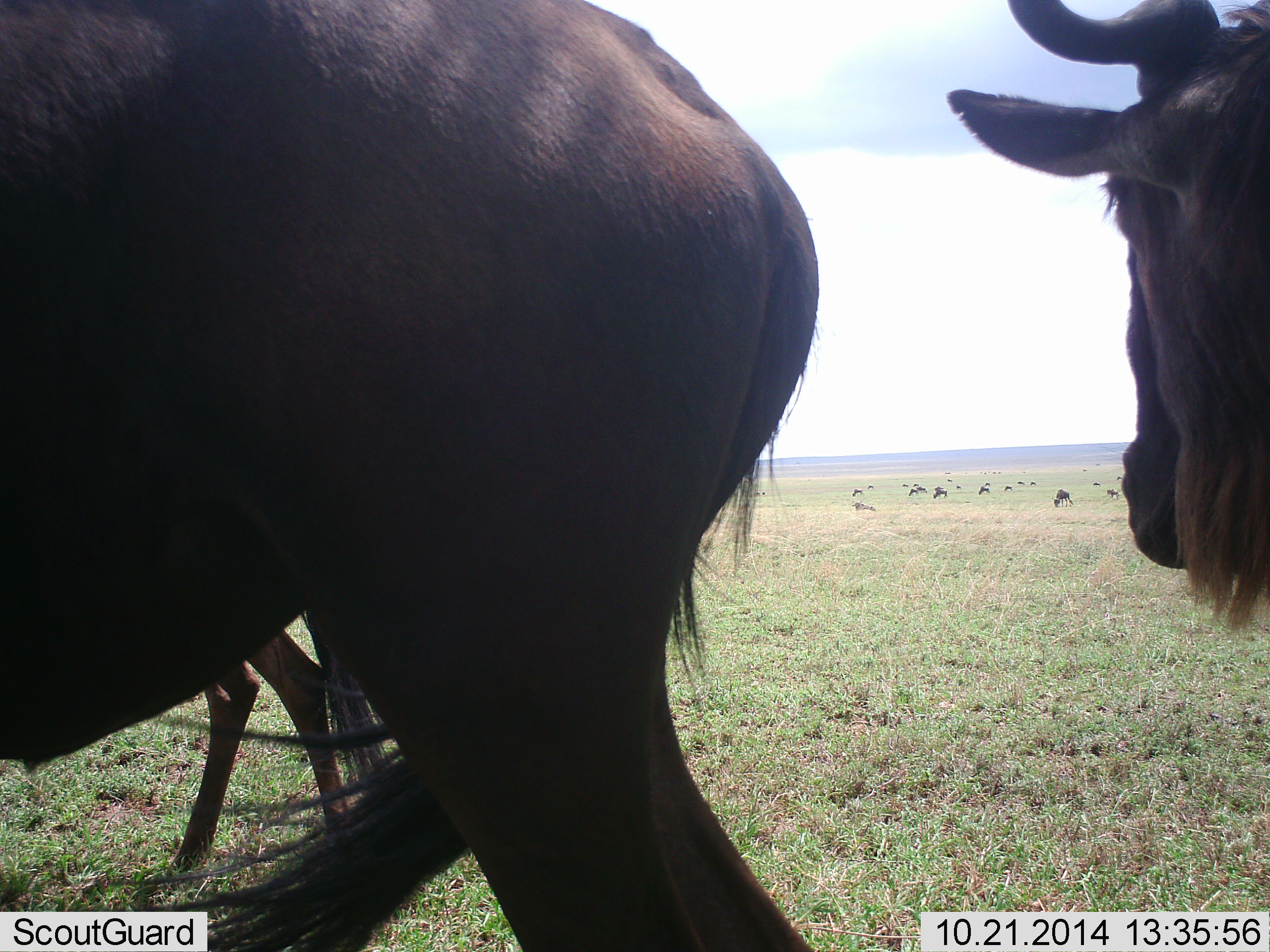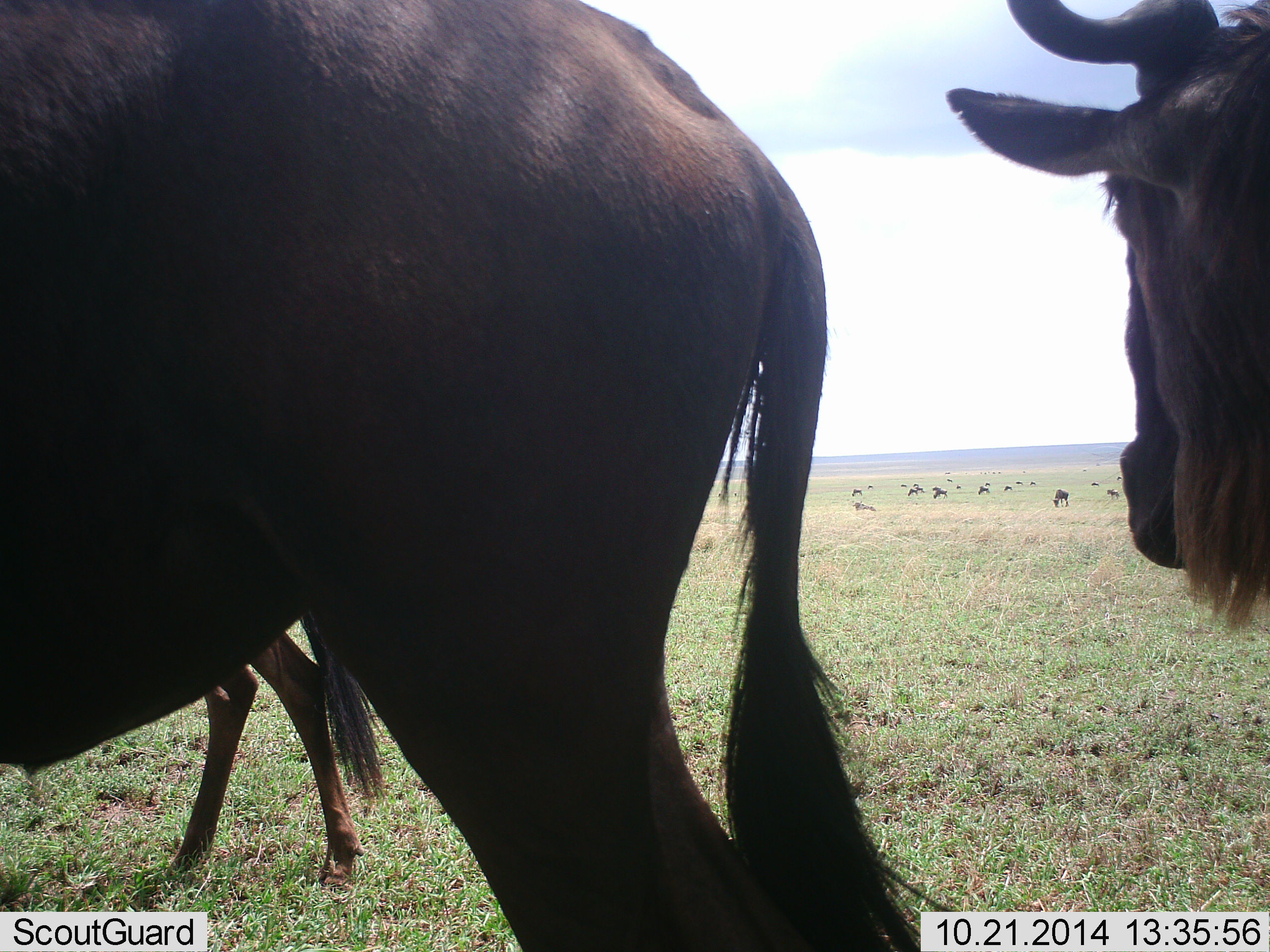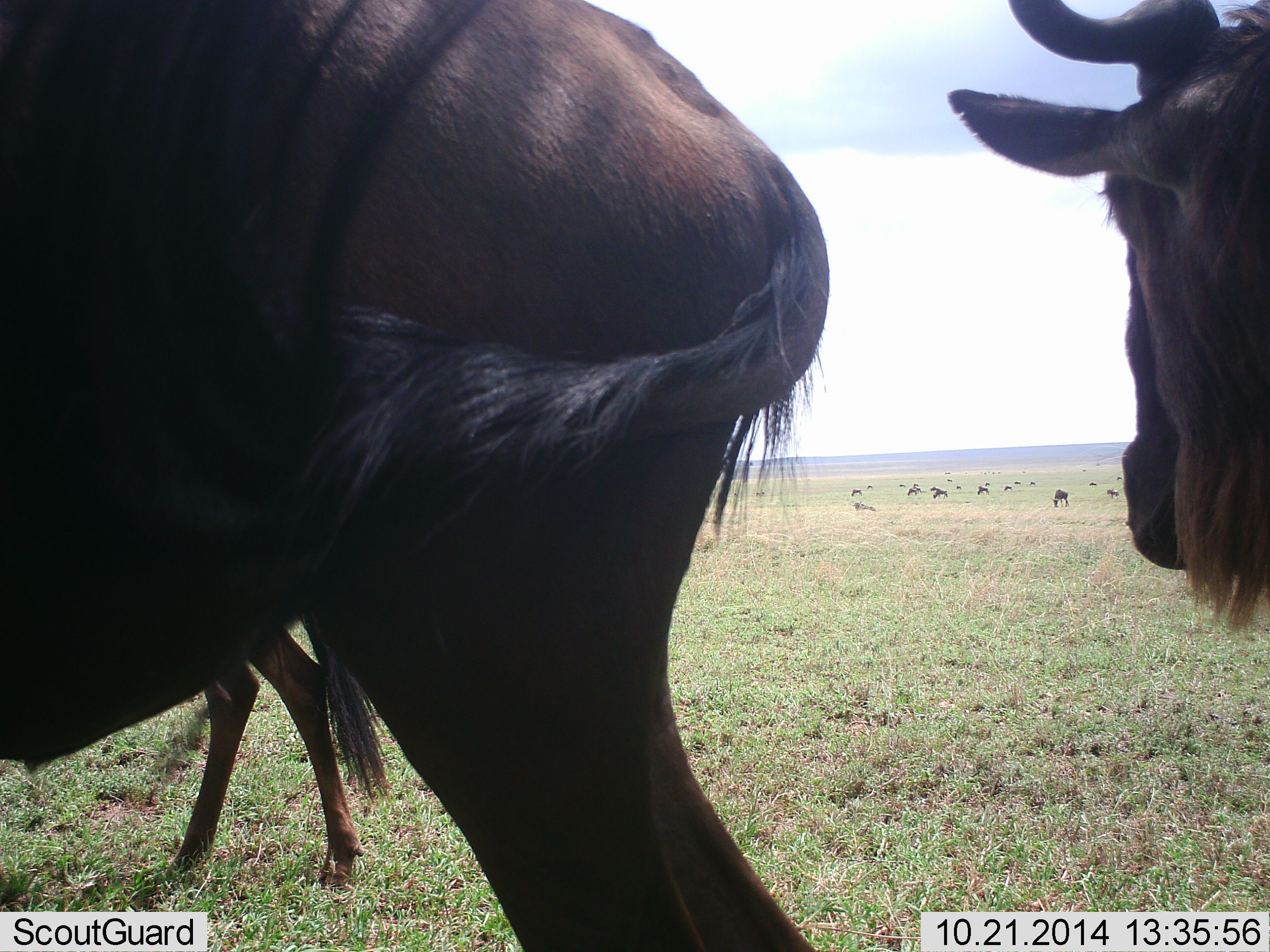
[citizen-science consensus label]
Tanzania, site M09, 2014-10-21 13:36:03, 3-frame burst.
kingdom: Animalia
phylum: Chordata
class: Mammalia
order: Artiodactyla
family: Bovidae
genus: Connochaetes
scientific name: Connochaetes taurinus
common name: blue wildebeest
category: wildebeest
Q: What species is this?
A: Wildebeest (blue wildebeest) (Connochaetes taurinus).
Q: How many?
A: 11-50.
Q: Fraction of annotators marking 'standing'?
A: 90%.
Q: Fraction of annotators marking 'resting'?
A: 20%.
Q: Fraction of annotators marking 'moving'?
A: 40%.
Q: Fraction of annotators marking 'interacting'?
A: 0%.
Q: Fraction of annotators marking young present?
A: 20%.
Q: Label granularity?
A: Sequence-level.